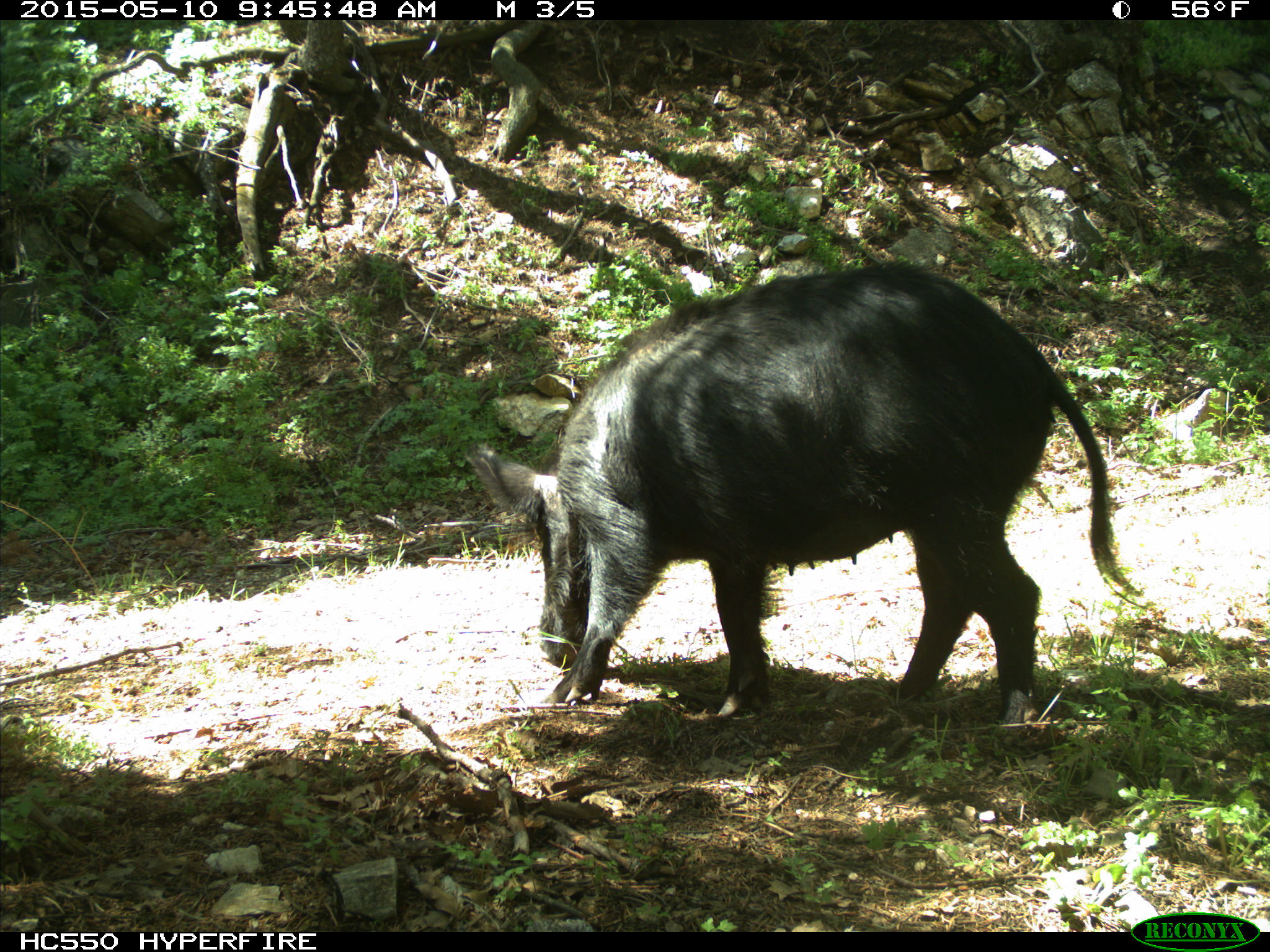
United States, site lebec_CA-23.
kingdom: Animalia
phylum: Chordata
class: Mammalia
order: Artiodactyla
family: Suidae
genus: Sus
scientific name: Sus scrofa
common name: wild boar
Sus scrofa (wild boar).